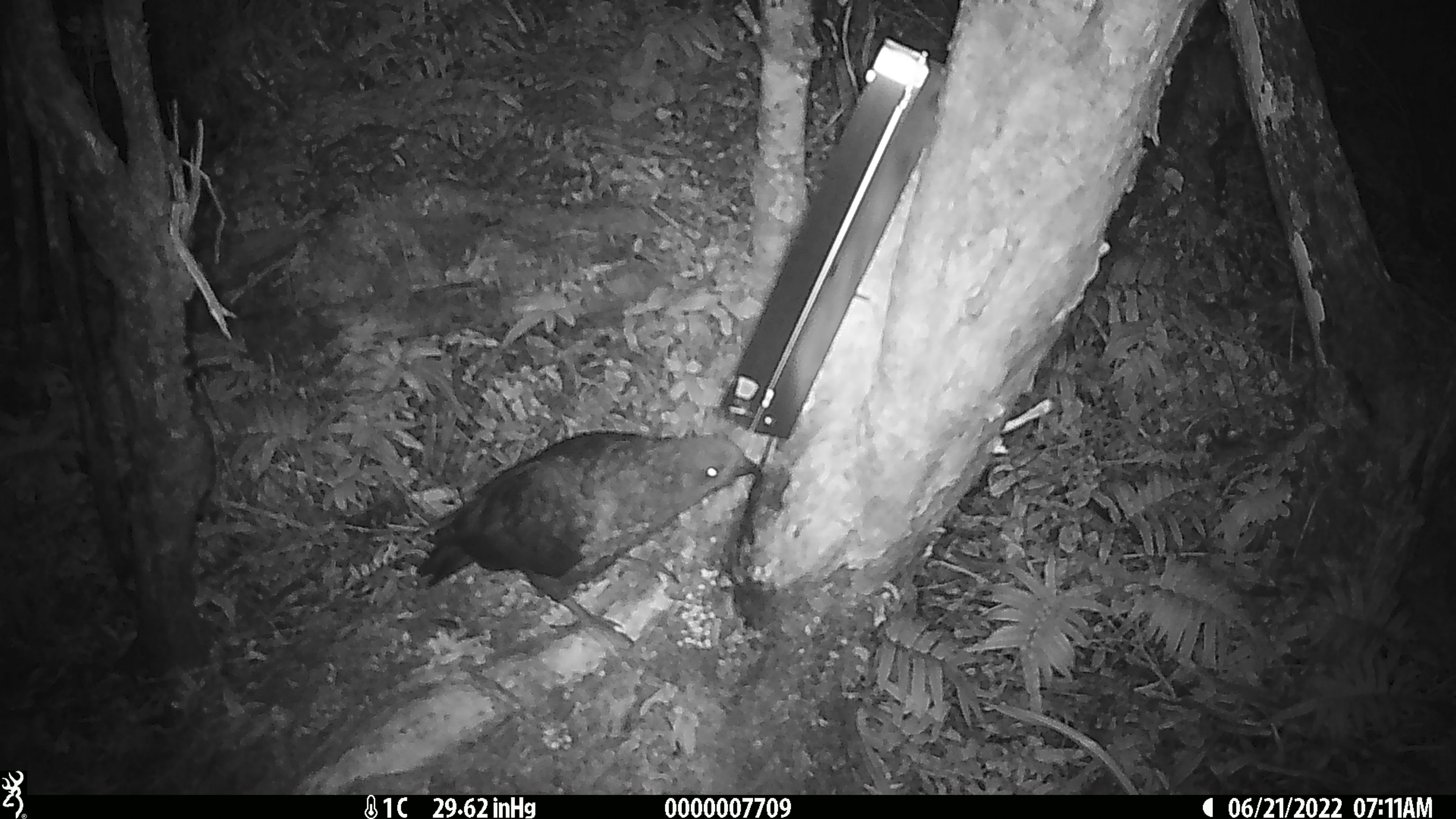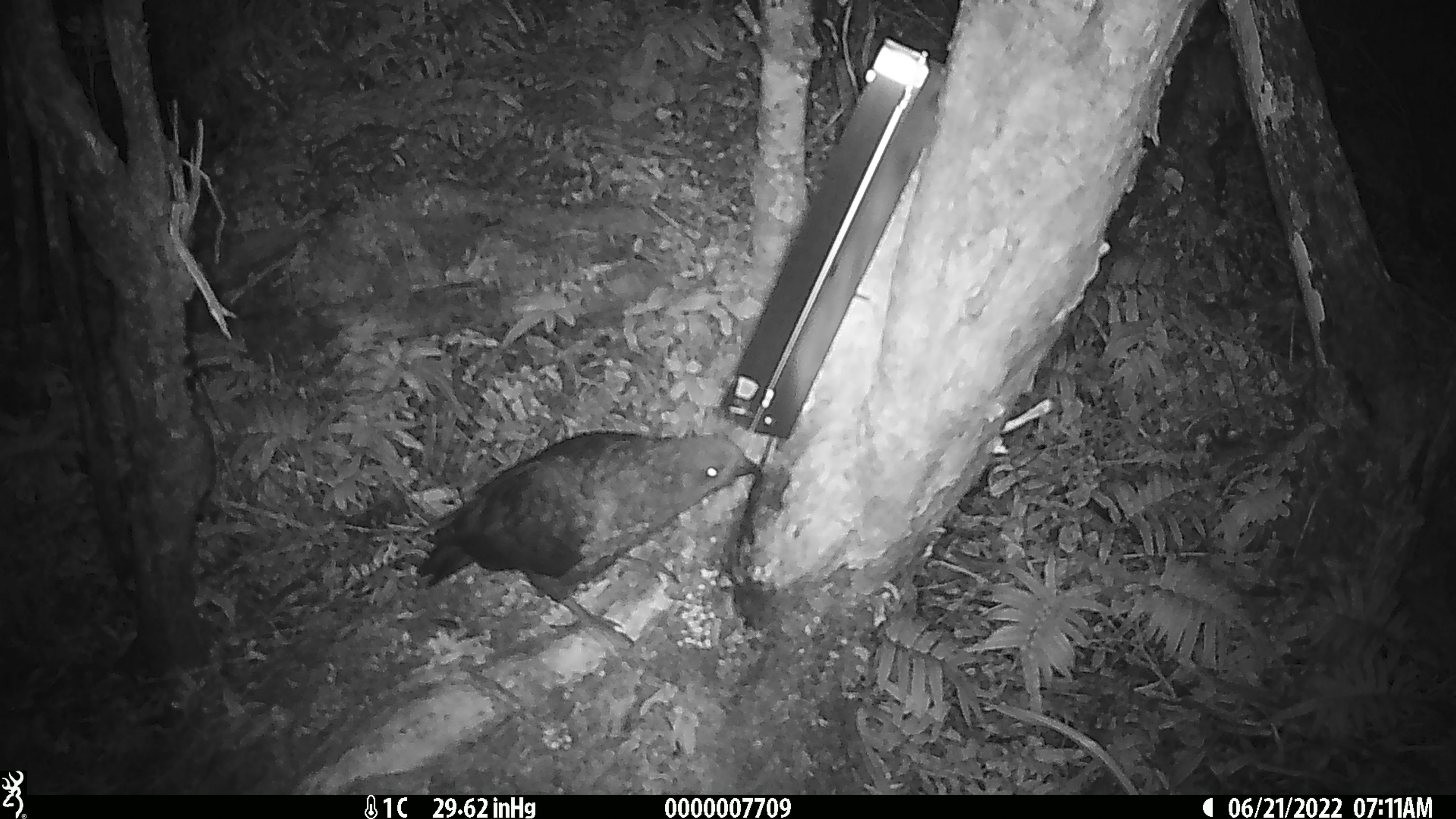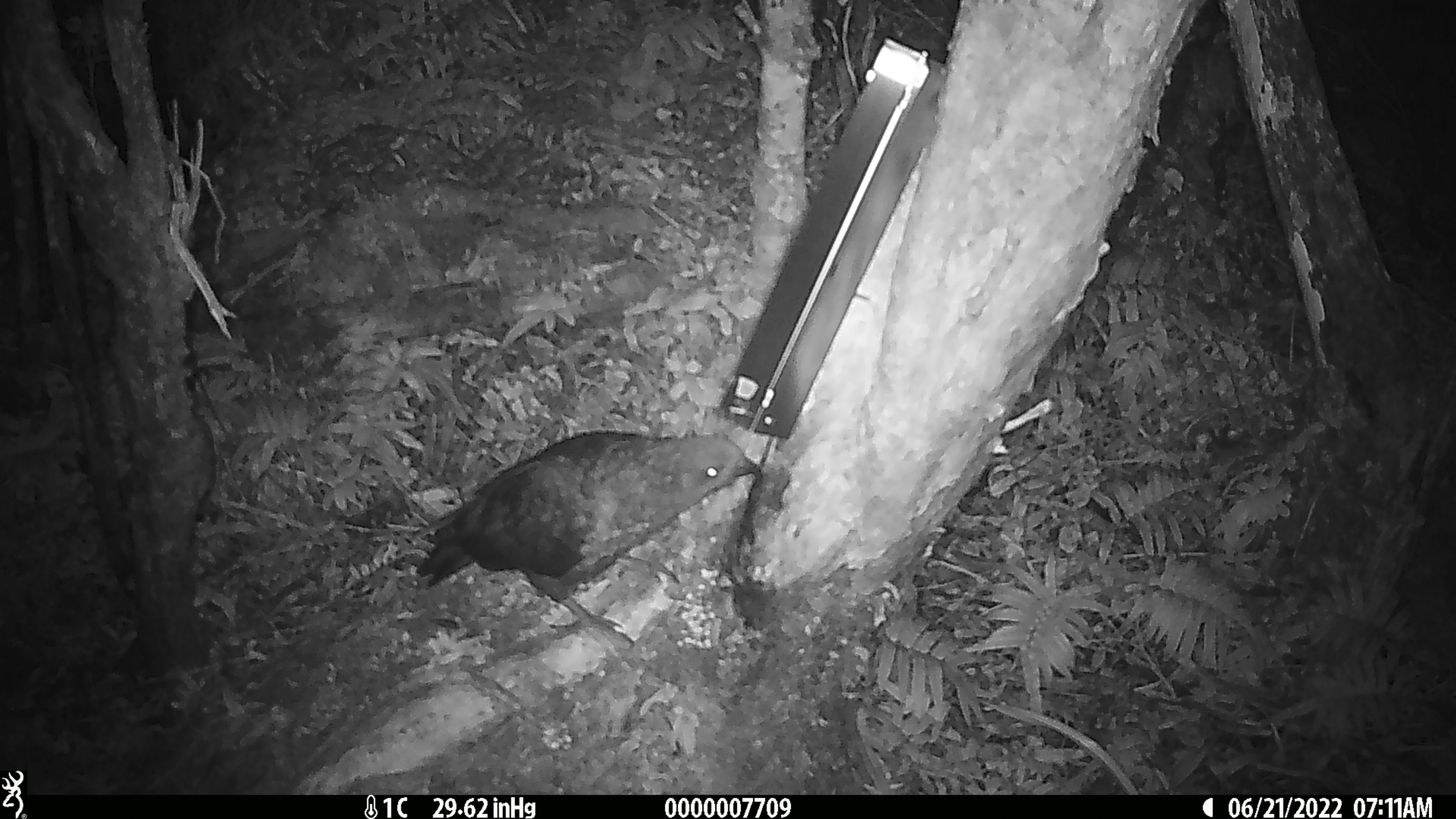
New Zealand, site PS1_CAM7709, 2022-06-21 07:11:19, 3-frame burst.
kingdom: Animalia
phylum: Chordata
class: Aves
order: Psittaciformes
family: Strigopidae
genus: Nestor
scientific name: Nestor notabilis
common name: kea